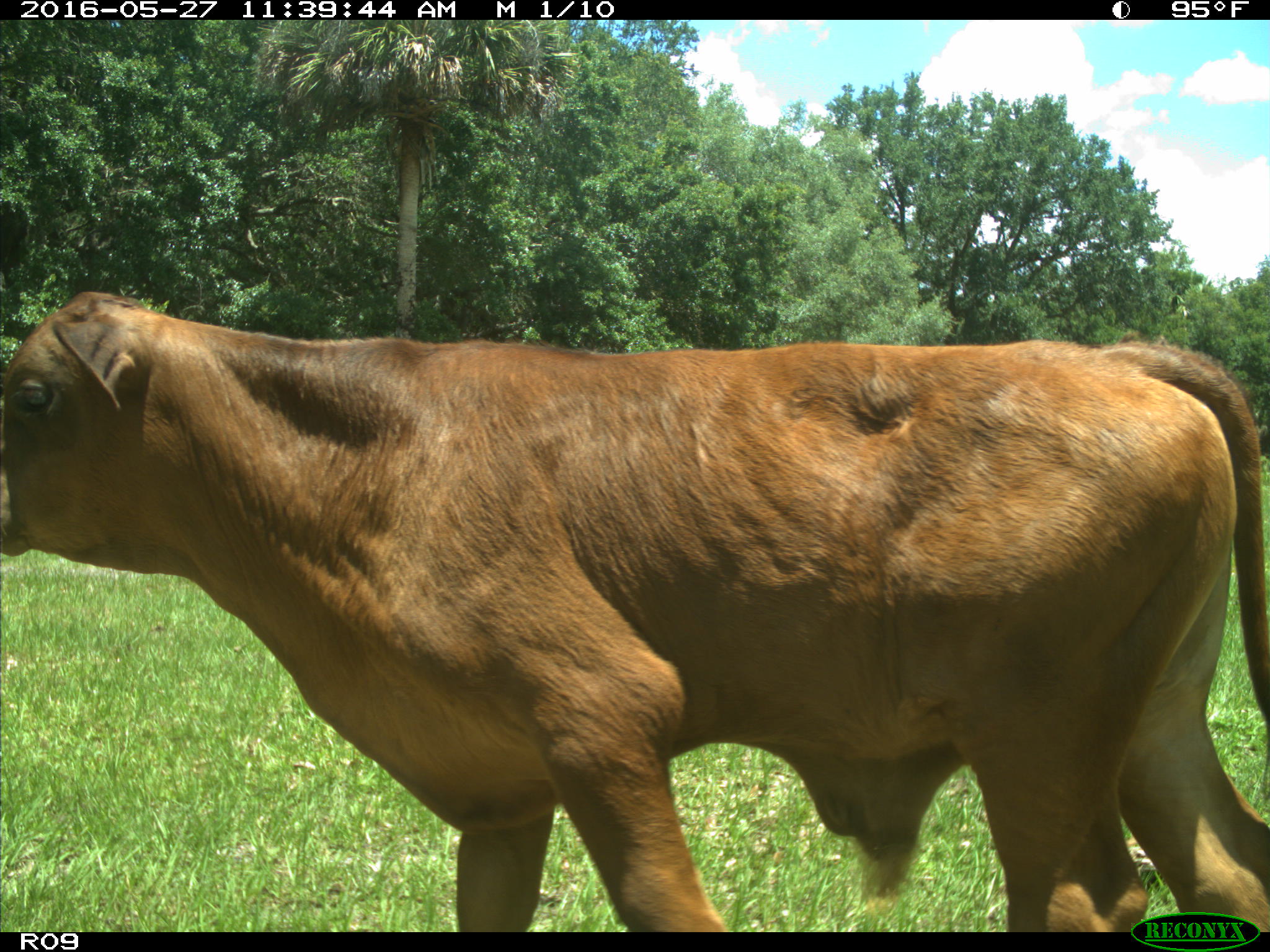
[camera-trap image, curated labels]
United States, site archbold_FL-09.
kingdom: Animalia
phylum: Chordata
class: Mammalia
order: Artiodactyla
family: Bovidae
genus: Bos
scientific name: Bos taurus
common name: domestic cow